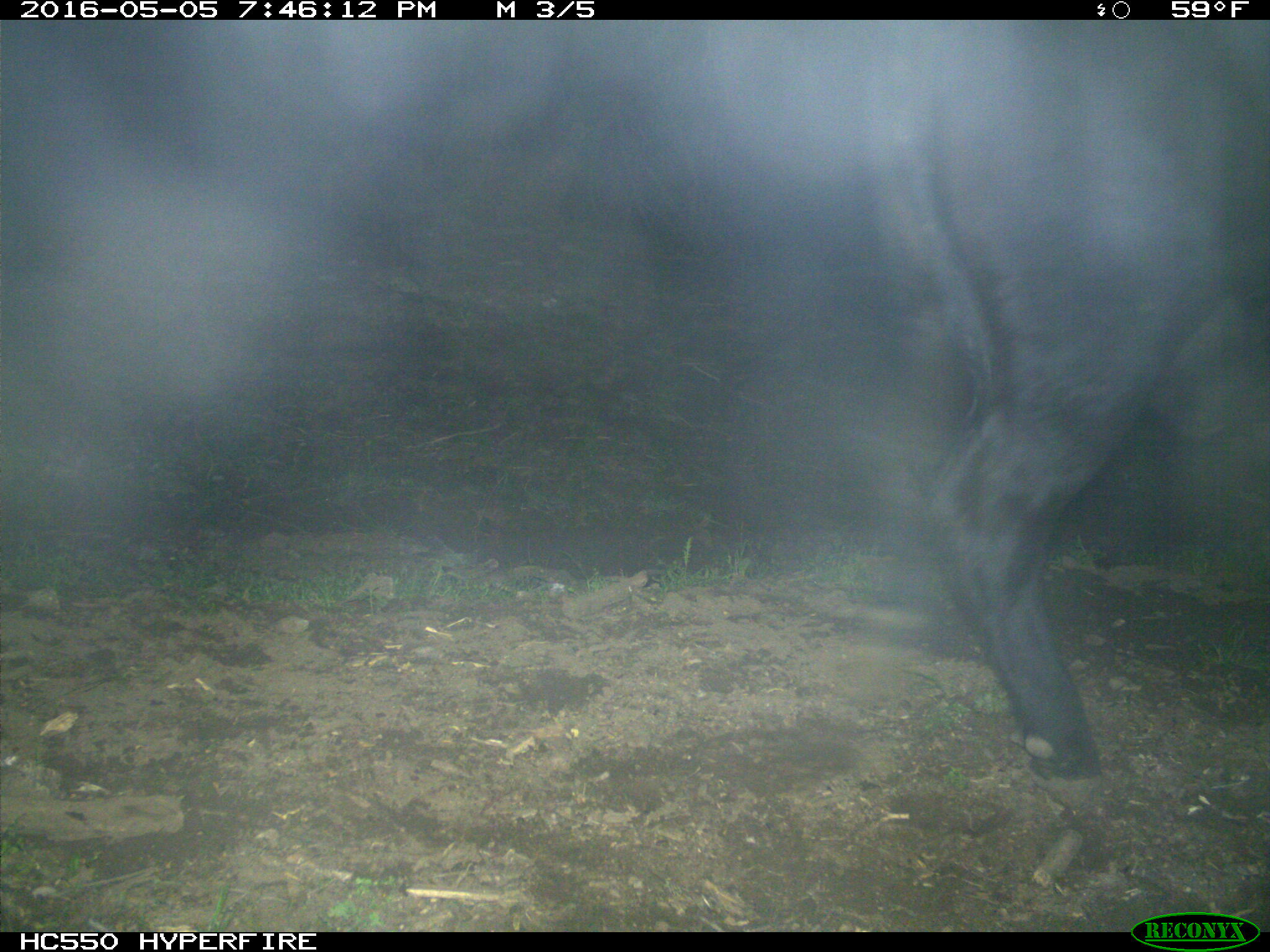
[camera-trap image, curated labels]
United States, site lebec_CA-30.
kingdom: Animalia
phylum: Chordata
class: Mammalia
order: Artiodactyla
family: Bovidae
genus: Bos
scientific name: Bos taurus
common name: domestic cow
Bos taurus (domestic cow).